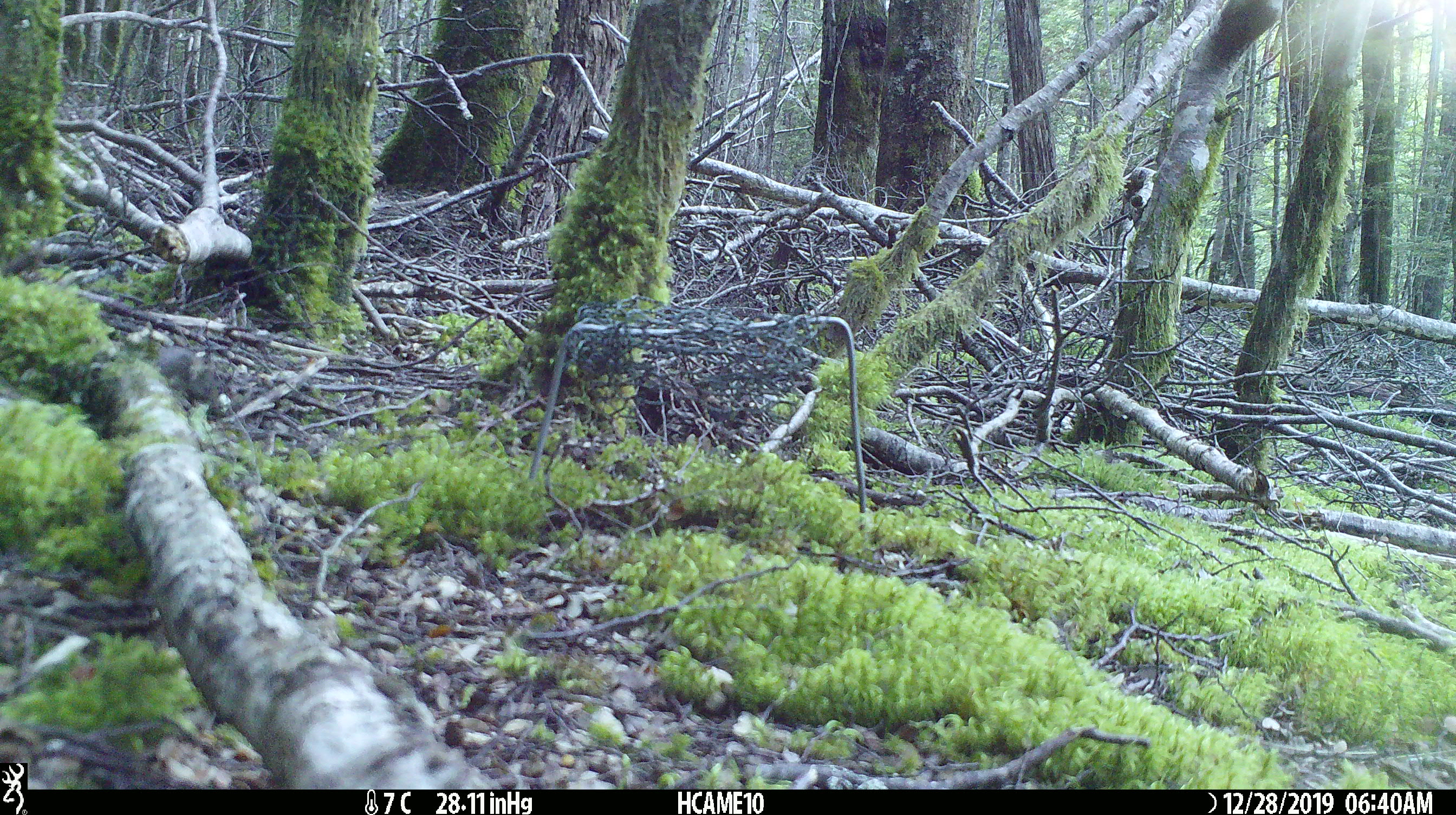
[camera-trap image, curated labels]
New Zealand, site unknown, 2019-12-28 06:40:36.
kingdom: Animalia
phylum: Chordata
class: Mammalia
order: Rodentia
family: Muridae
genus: Mus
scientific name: Mus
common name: mouse